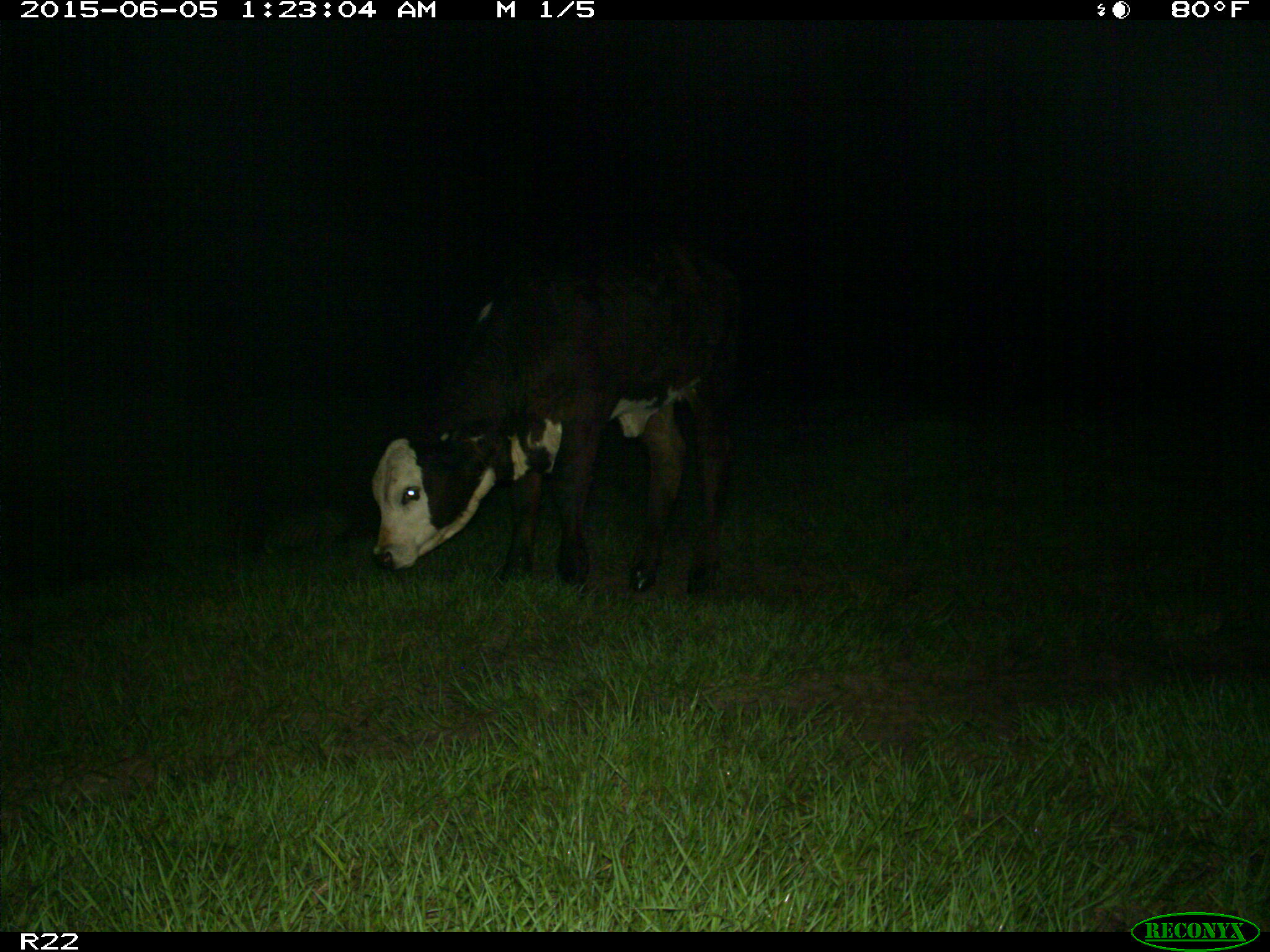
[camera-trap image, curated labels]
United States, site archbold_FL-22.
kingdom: Animalia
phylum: Chordata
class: Mammalia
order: Artiodactyla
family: Bovidae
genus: Bos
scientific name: Bos taurus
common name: domestic cow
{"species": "Bos taurus (domestic cow)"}